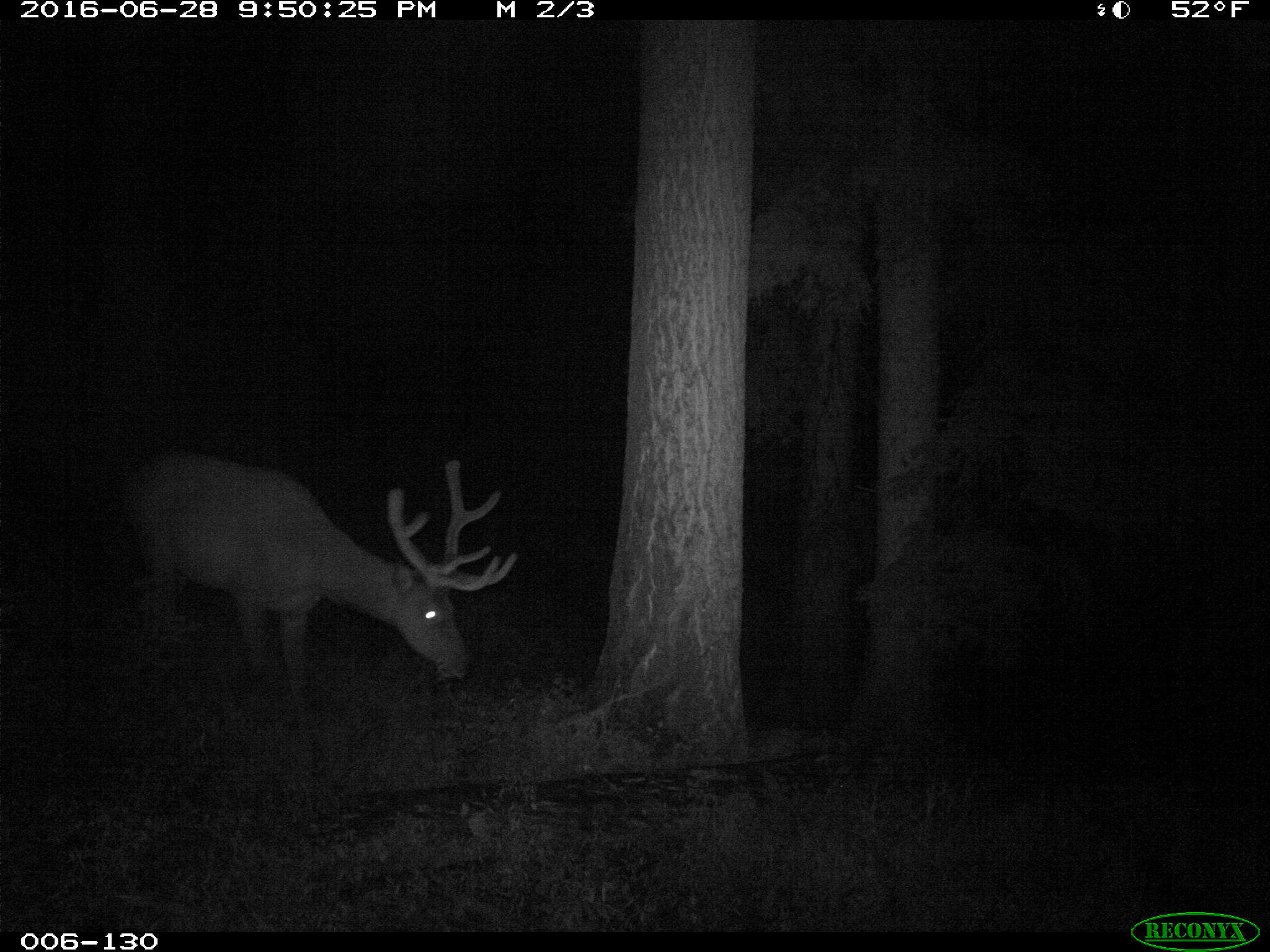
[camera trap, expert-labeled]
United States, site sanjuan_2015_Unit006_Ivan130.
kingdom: Animalia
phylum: Chordata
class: Mammalia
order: Artiodactyla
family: Cervidae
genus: Cervus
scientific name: Cervus elaphus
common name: red deer